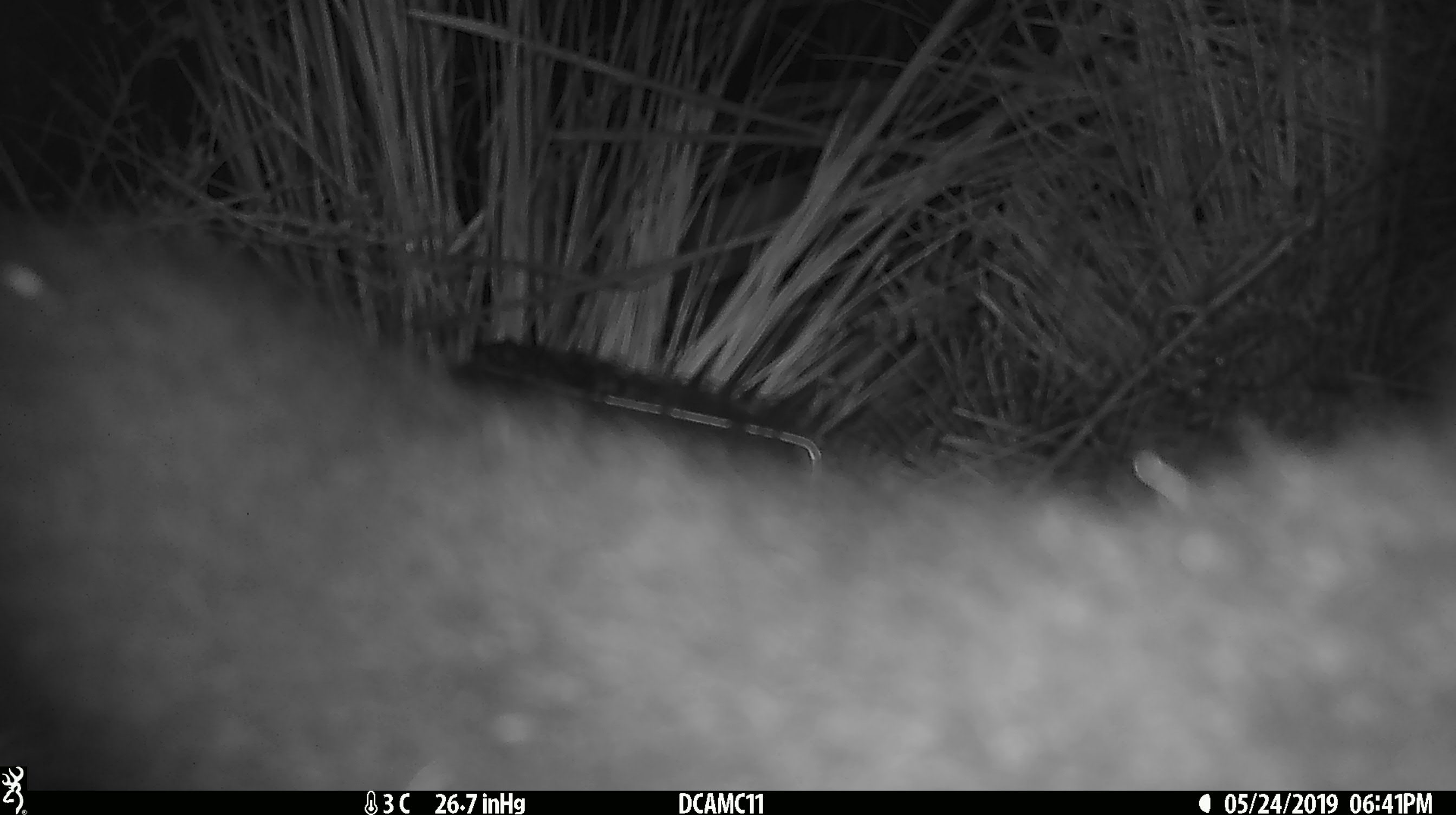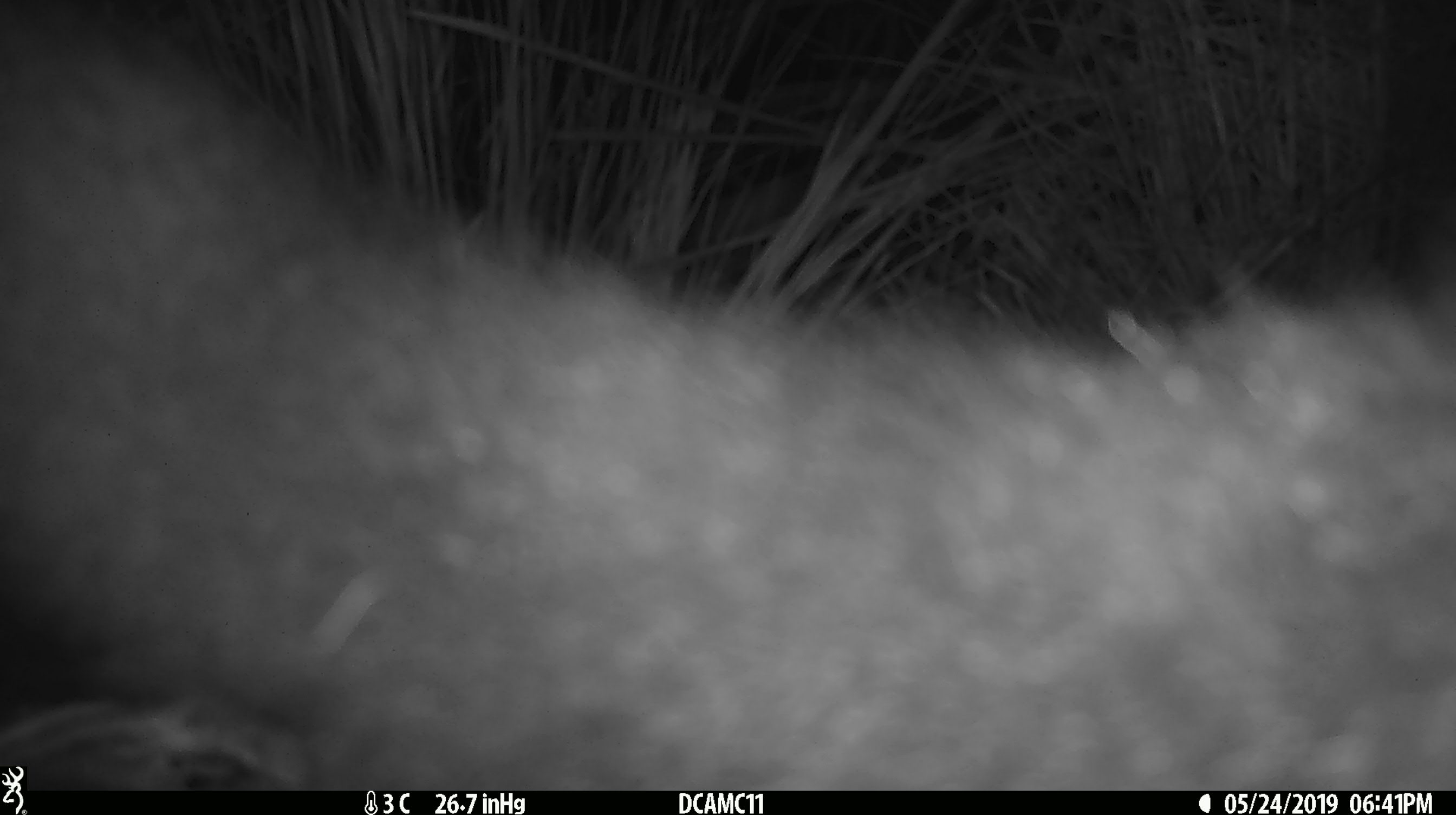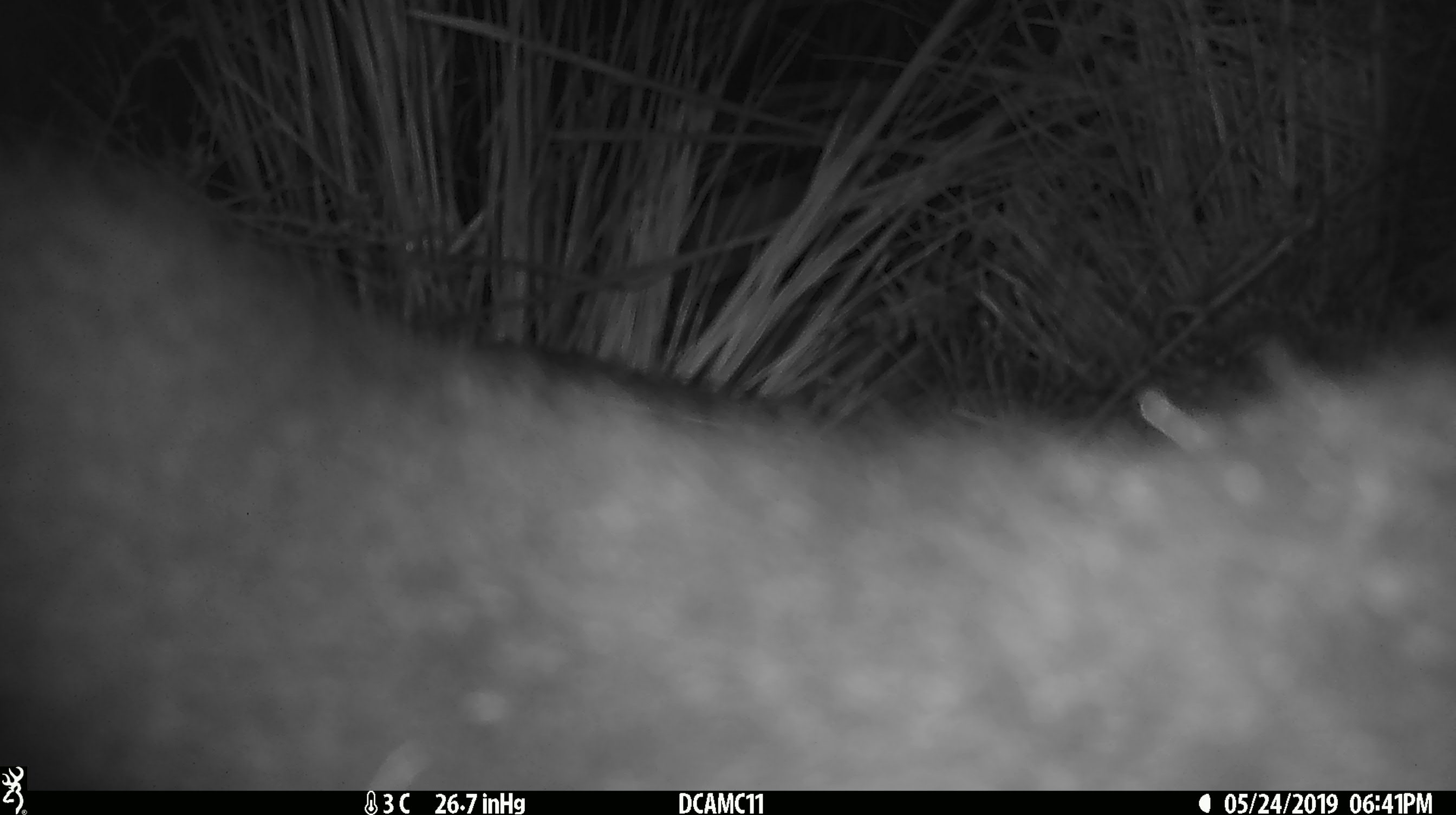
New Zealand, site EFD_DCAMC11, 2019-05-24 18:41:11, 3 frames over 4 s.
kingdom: Animalia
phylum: Chordata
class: Mammalia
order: Diprotodontia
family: Phalangeridae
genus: Trichosurus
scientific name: Trichosurus vulpecula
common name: common brushtail possum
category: possum